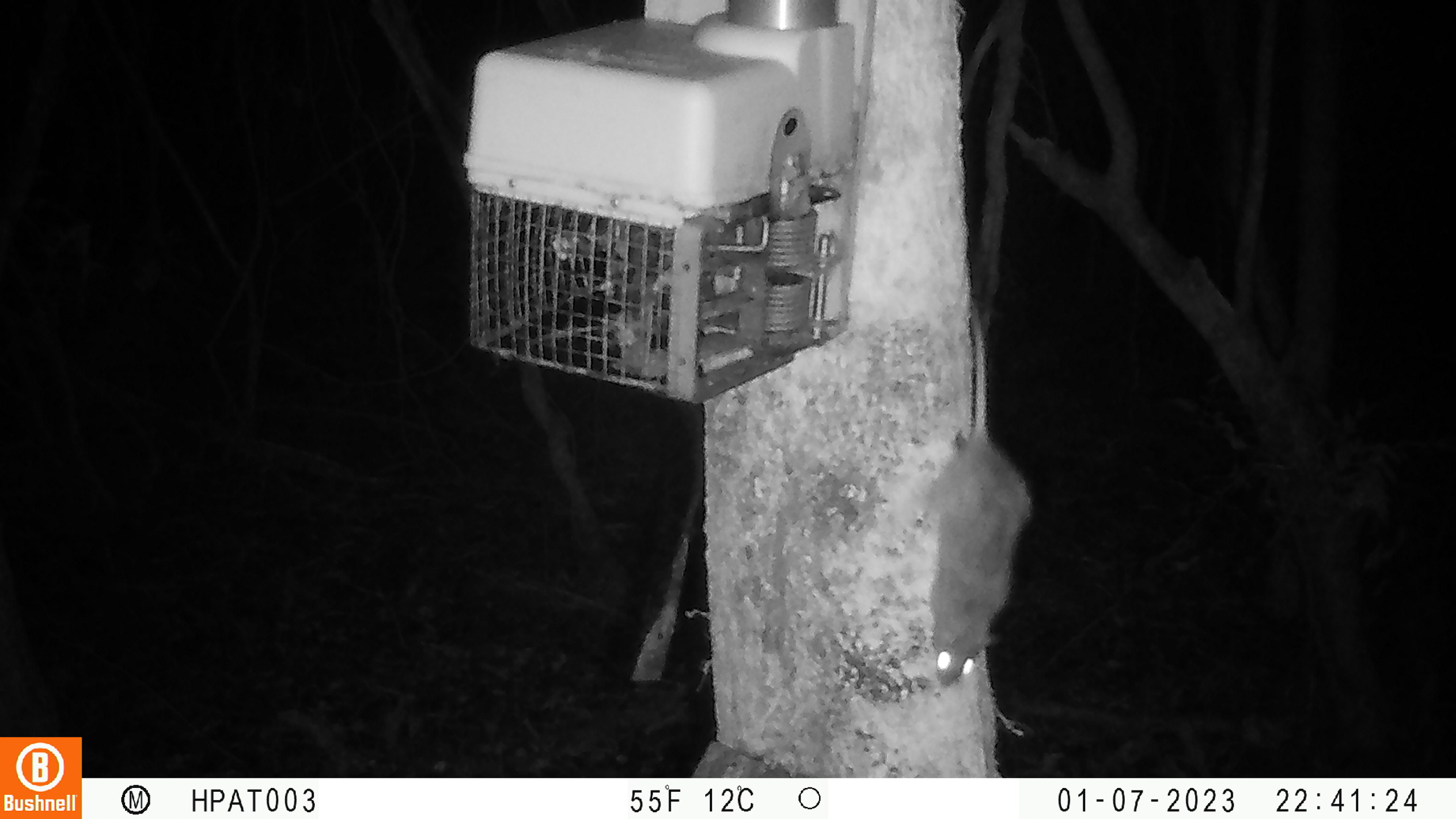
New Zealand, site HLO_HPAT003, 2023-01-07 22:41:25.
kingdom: Animalia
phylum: Chordata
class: Mammalia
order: Rodentia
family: Muridae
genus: Rattus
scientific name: Rattus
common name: rat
Rat (Rattus).